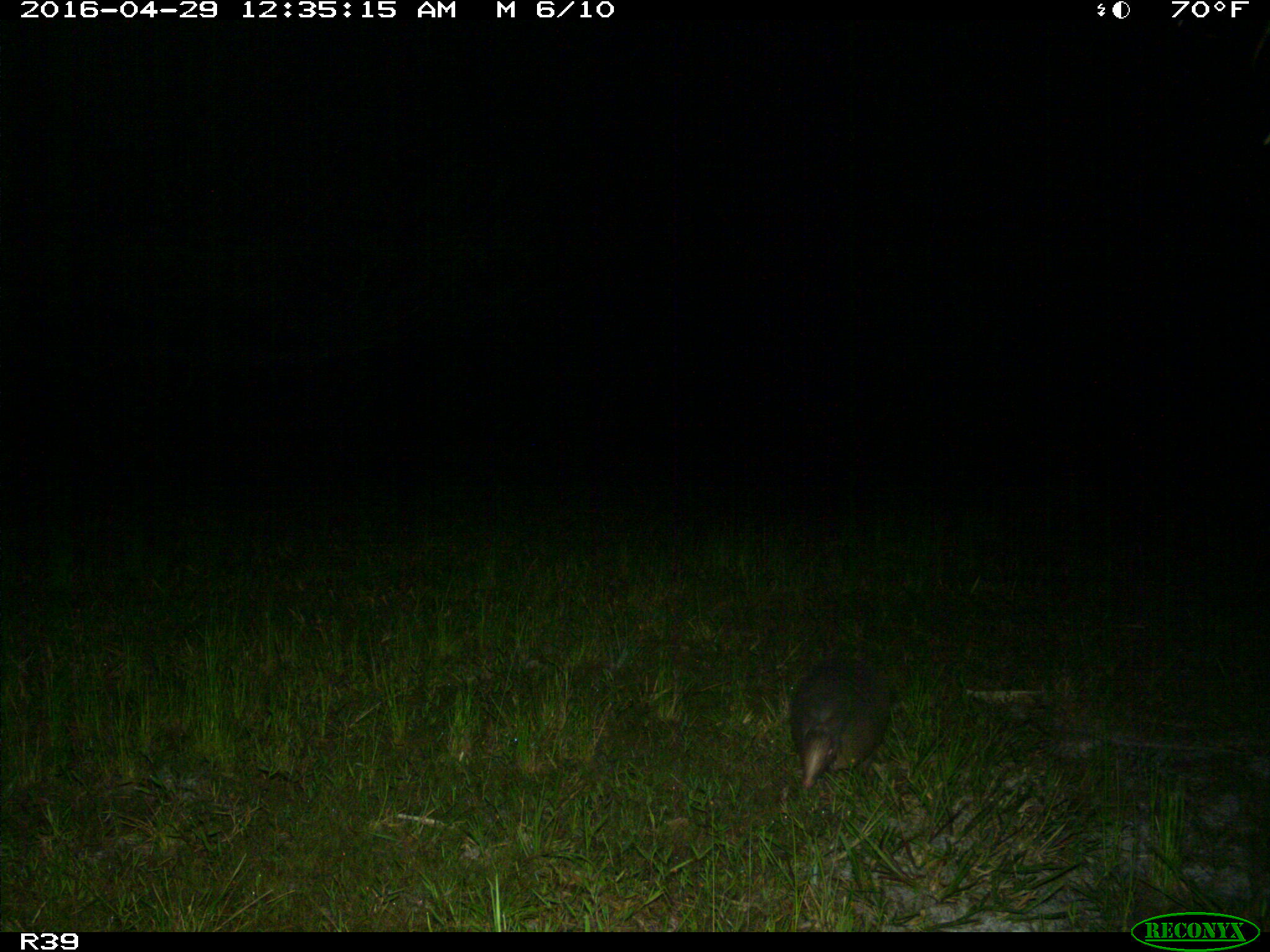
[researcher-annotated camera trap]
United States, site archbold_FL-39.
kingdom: Animalia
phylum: Chordata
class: Mammalia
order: Cingulata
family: Dasypodidae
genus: Dasypus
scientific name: Dasypus novemcinctus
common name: nine-banded armadillo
Dasypus novemcinctus (nine-banded armadillo).